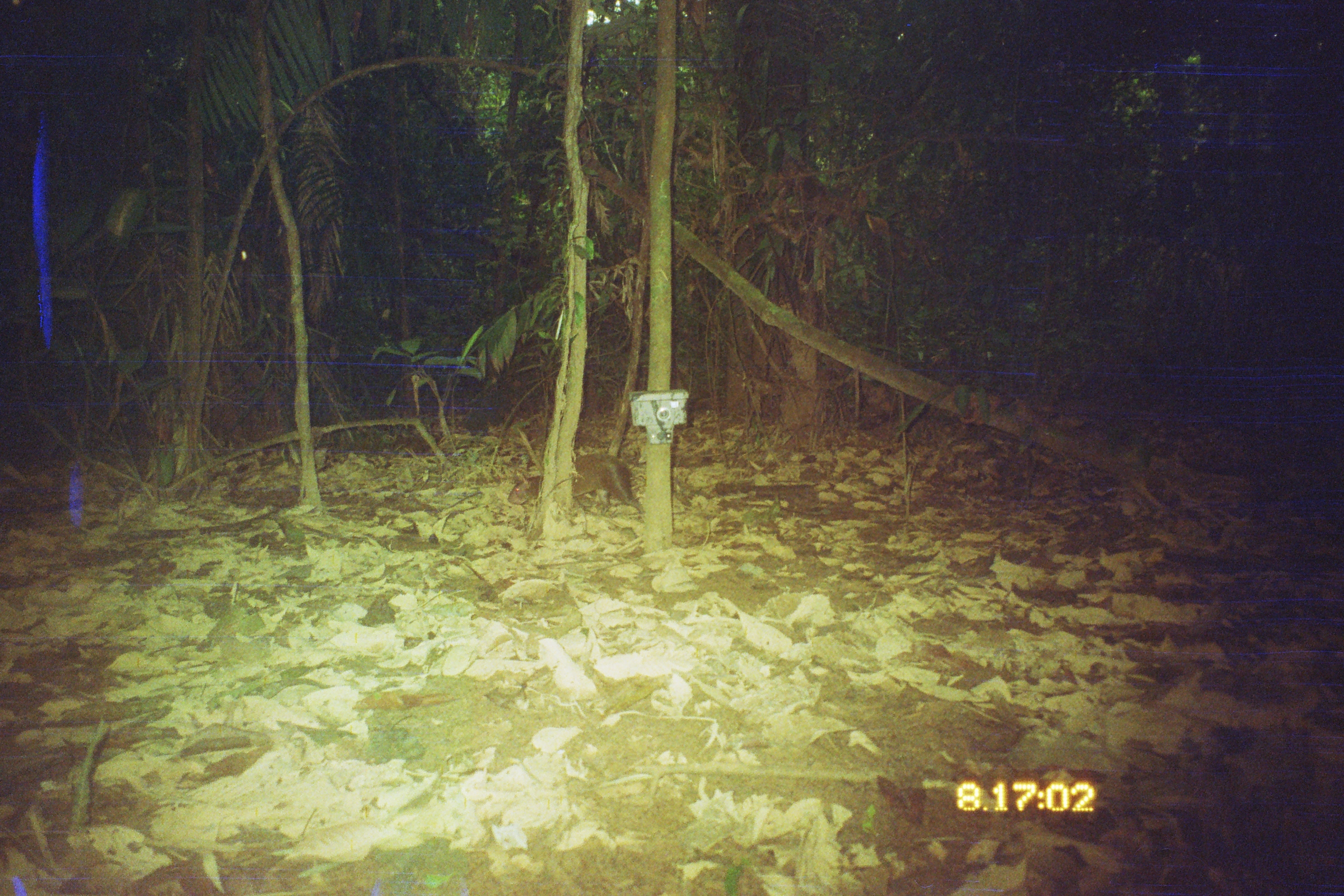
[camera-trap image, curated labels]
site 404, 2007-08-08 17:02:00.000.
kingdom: Animalia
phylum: Chordata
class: Mammalia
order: Rodentia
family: Dasyproctidae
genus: Dasyprocta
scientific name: Dasyprocta punctata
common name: central american agouti